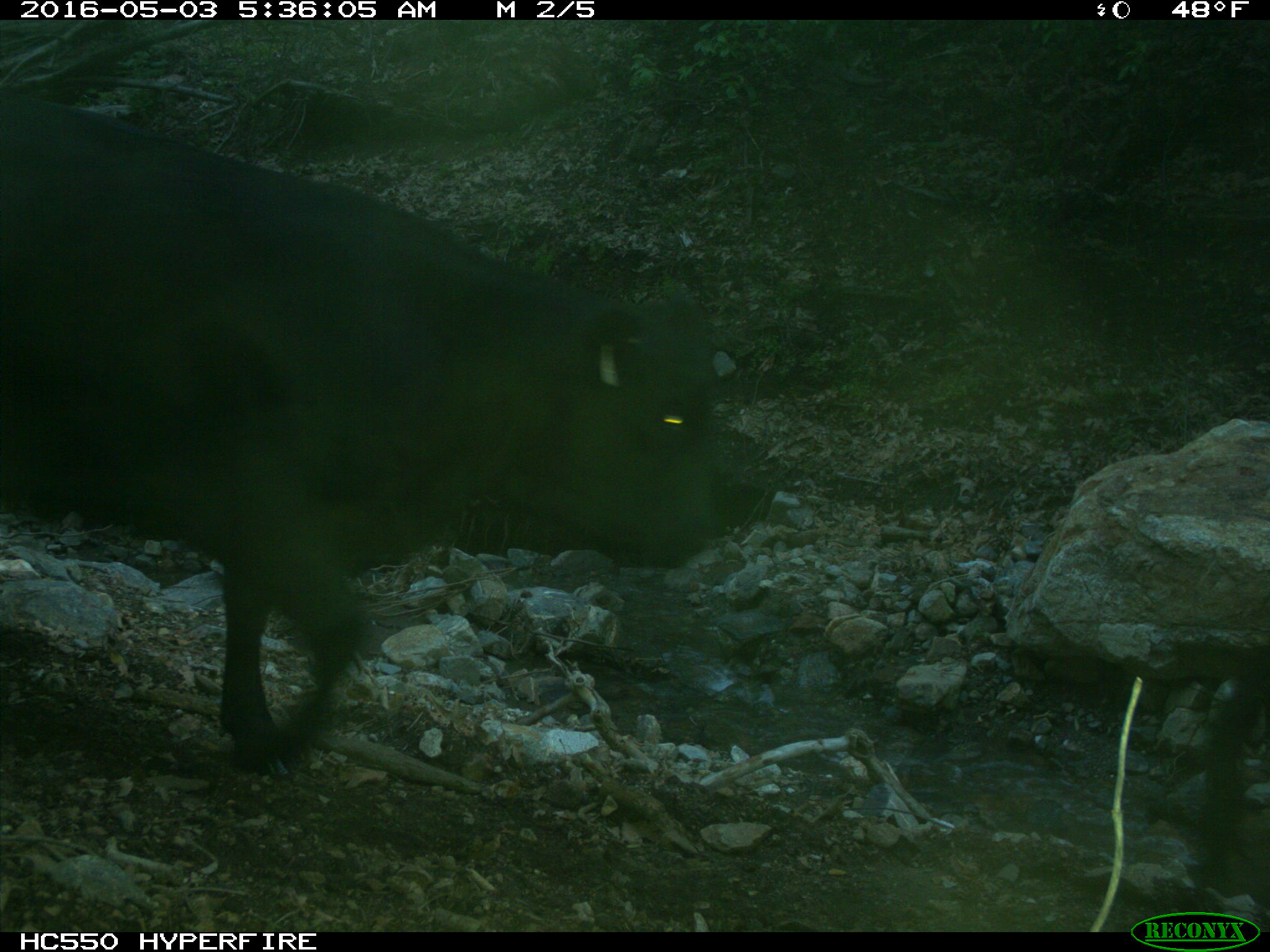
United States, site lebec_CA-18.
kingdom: Animalia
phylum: Chordata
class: Mammalia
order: Artiodactyla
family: Bovidae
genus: Bos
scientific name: Bos taurus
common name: domestic cow